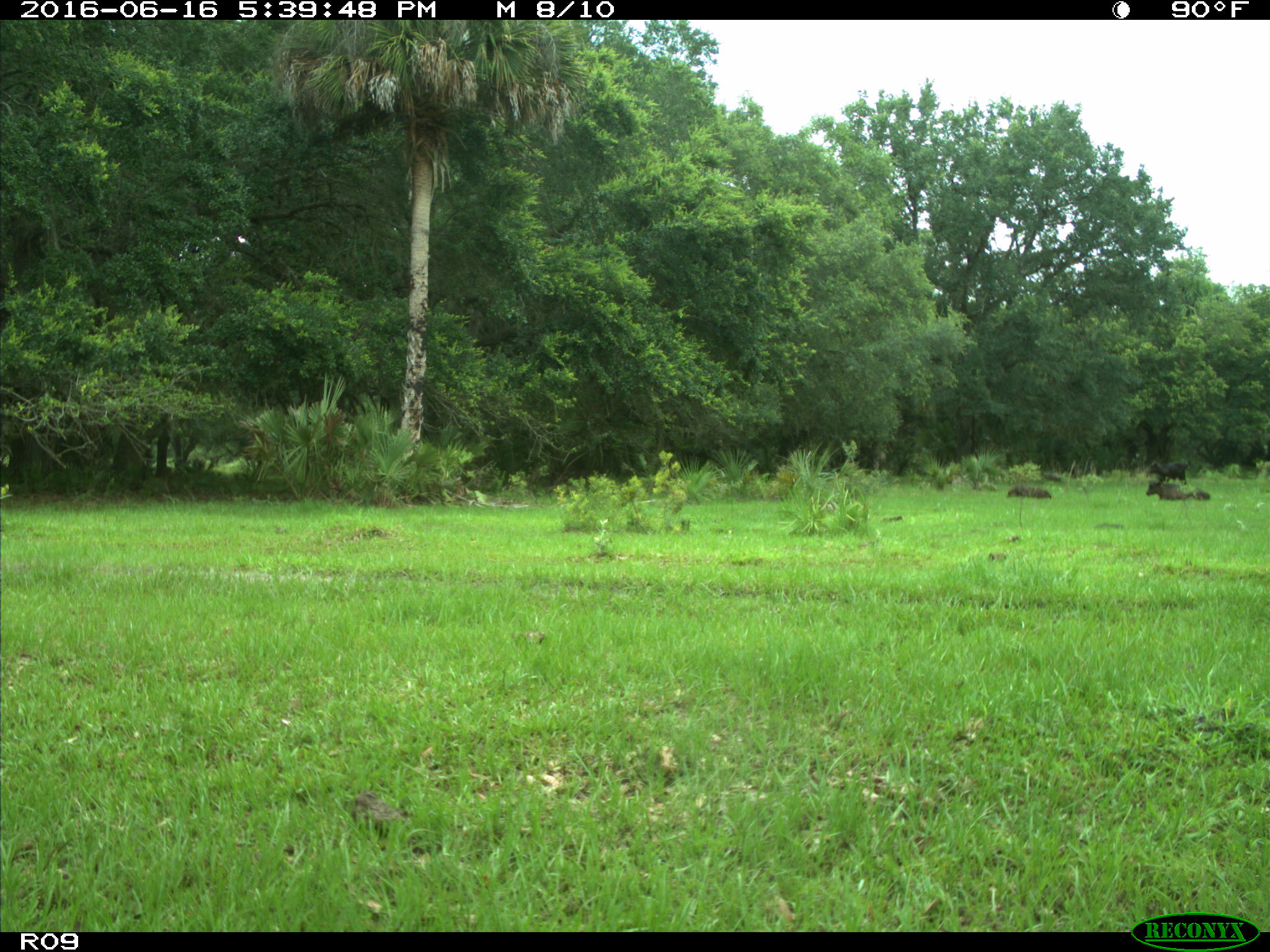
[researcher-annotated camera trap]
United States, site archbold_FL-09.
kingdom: Animalia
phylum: Chordata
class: Mammalia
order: Artiodactyla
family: Bovidae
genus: Bos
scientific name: Bos taurus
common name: domestic cow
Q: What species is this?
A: Bos taurus (domestic cow).